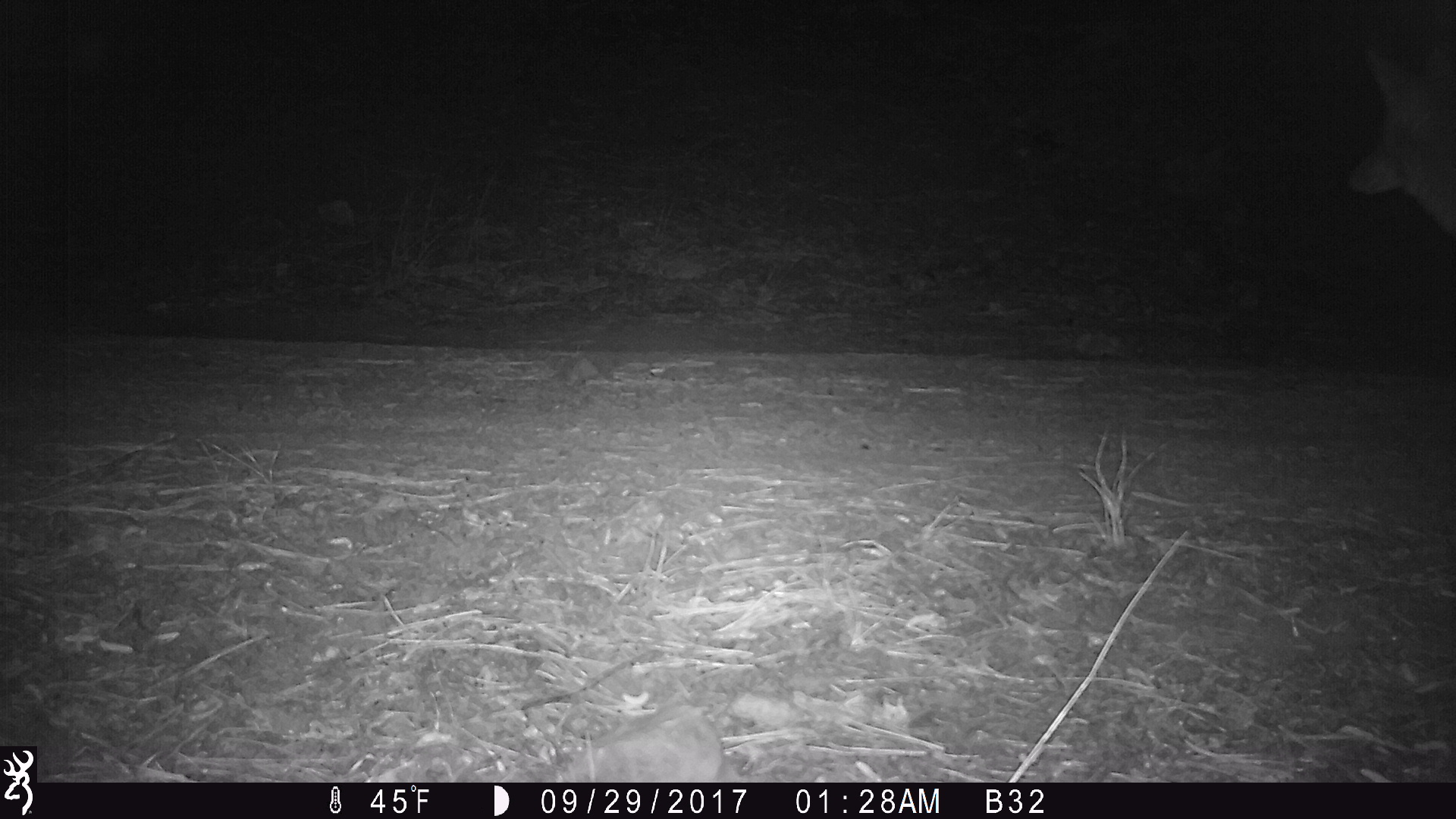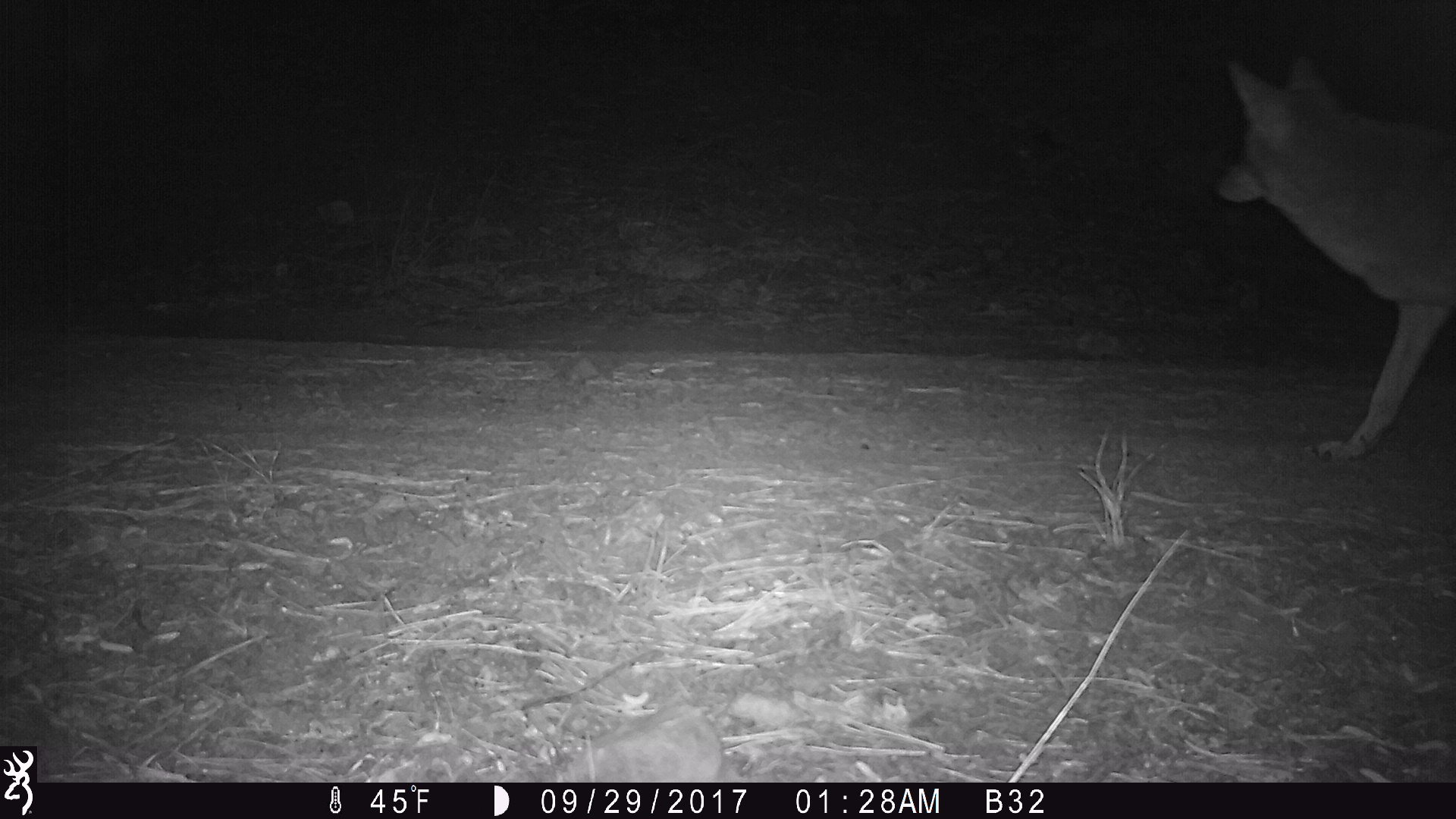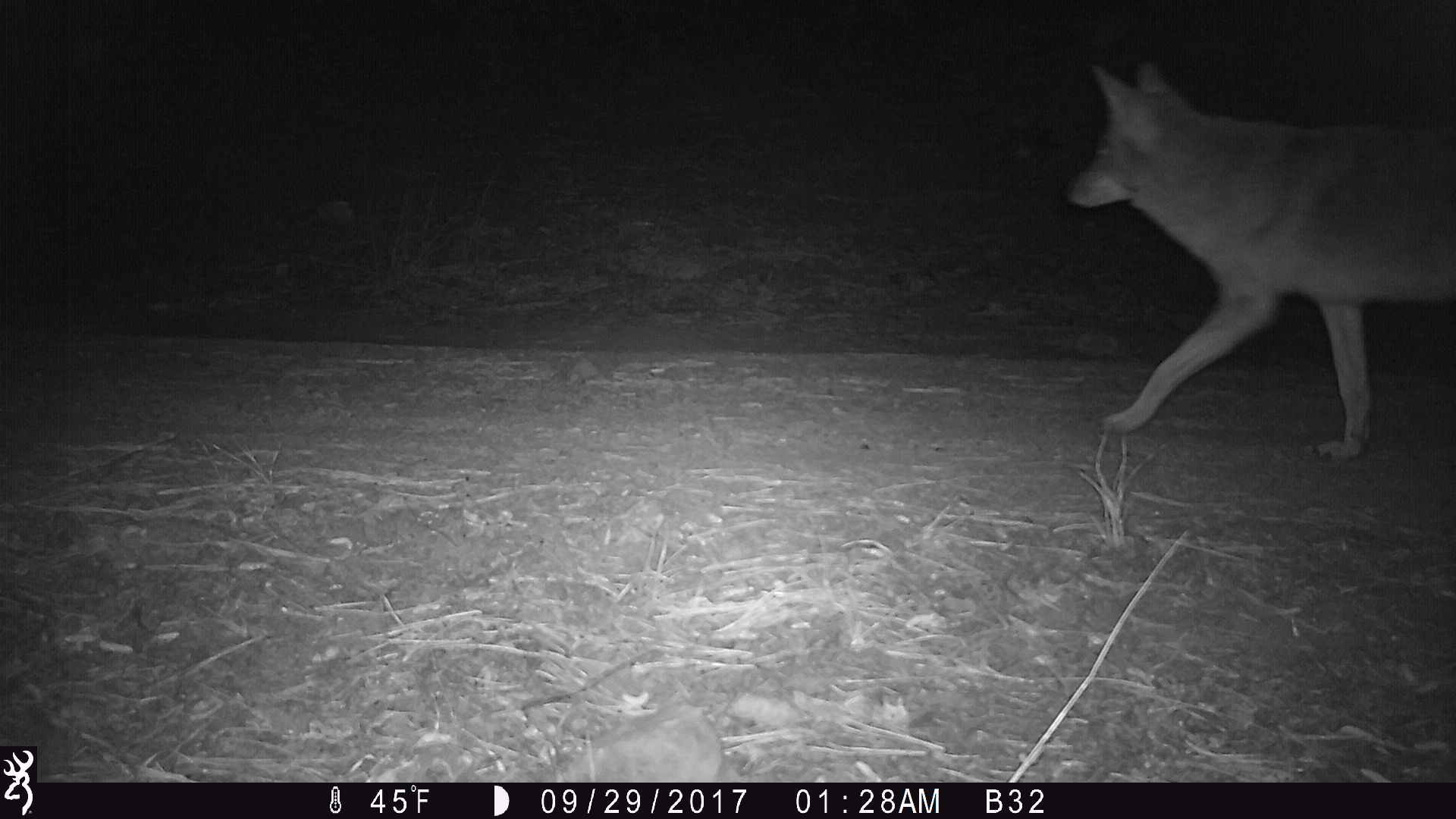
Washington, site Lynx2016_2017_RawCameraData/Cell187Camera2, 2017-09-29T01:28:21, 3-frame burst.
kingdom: Animalia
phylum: Chordata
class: Mammalia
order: Carnivora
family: Canidae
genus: Canis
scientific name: Canis latrans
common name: coyote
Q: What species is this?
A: Canis latrans (coyote).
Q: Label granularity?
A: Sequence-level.